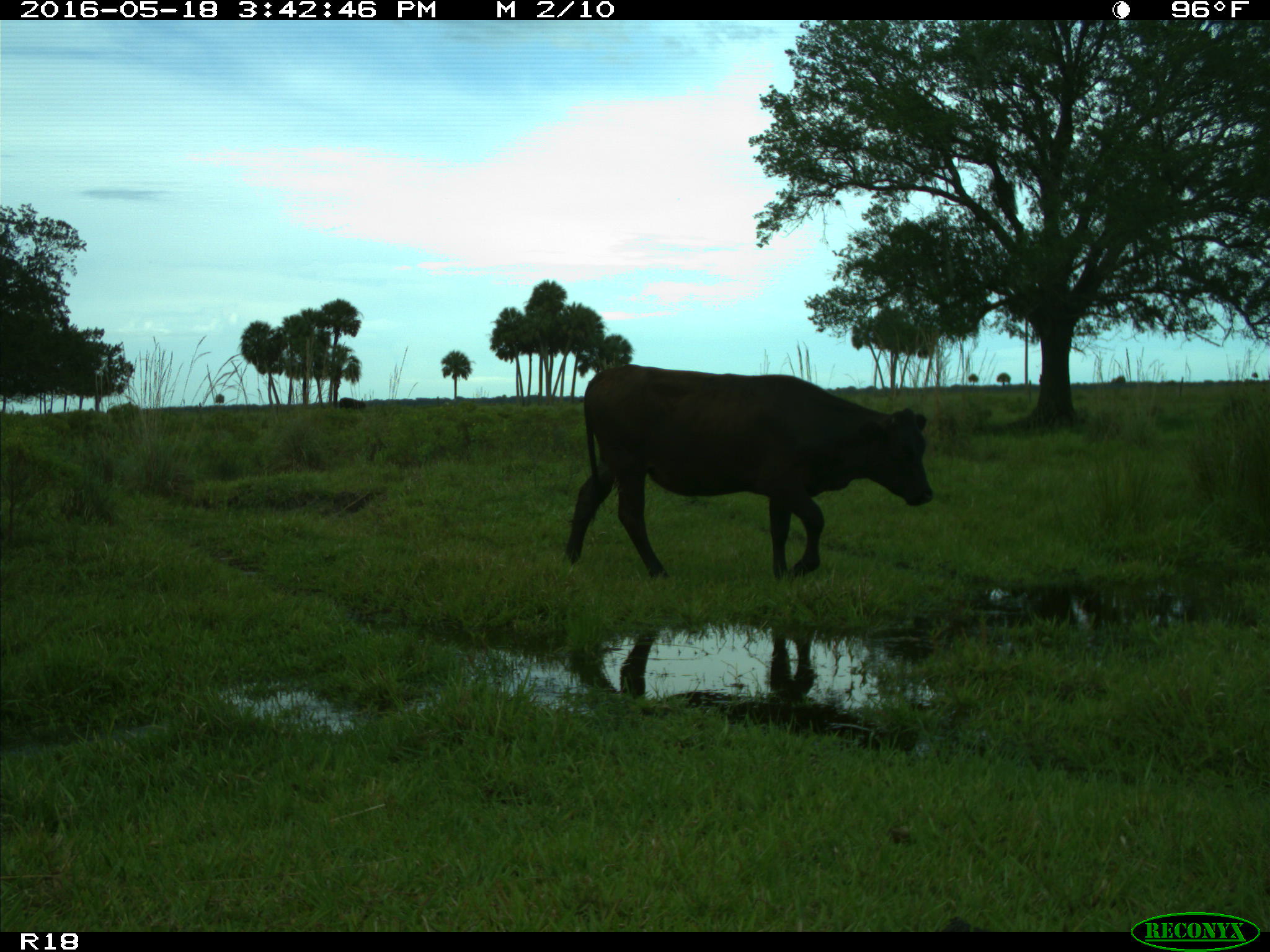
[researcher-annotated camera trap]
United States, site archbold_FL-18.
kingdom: Animalia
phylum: Chordata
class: Mammalia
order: Artiodactyla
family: Bovidae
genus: Bos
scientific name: Bos taurus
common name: domestic cow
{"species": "Bos taurus (domestic cow)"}